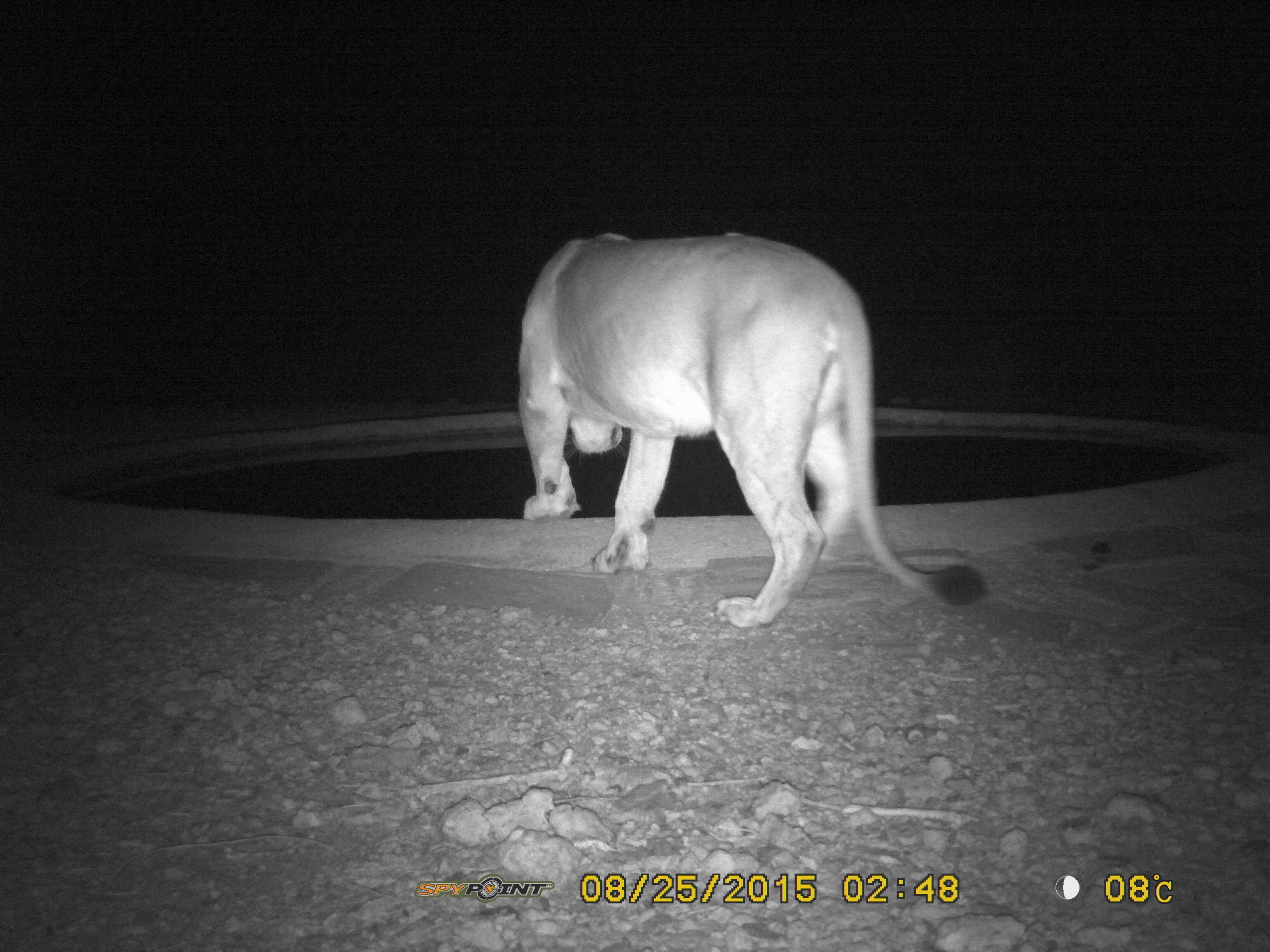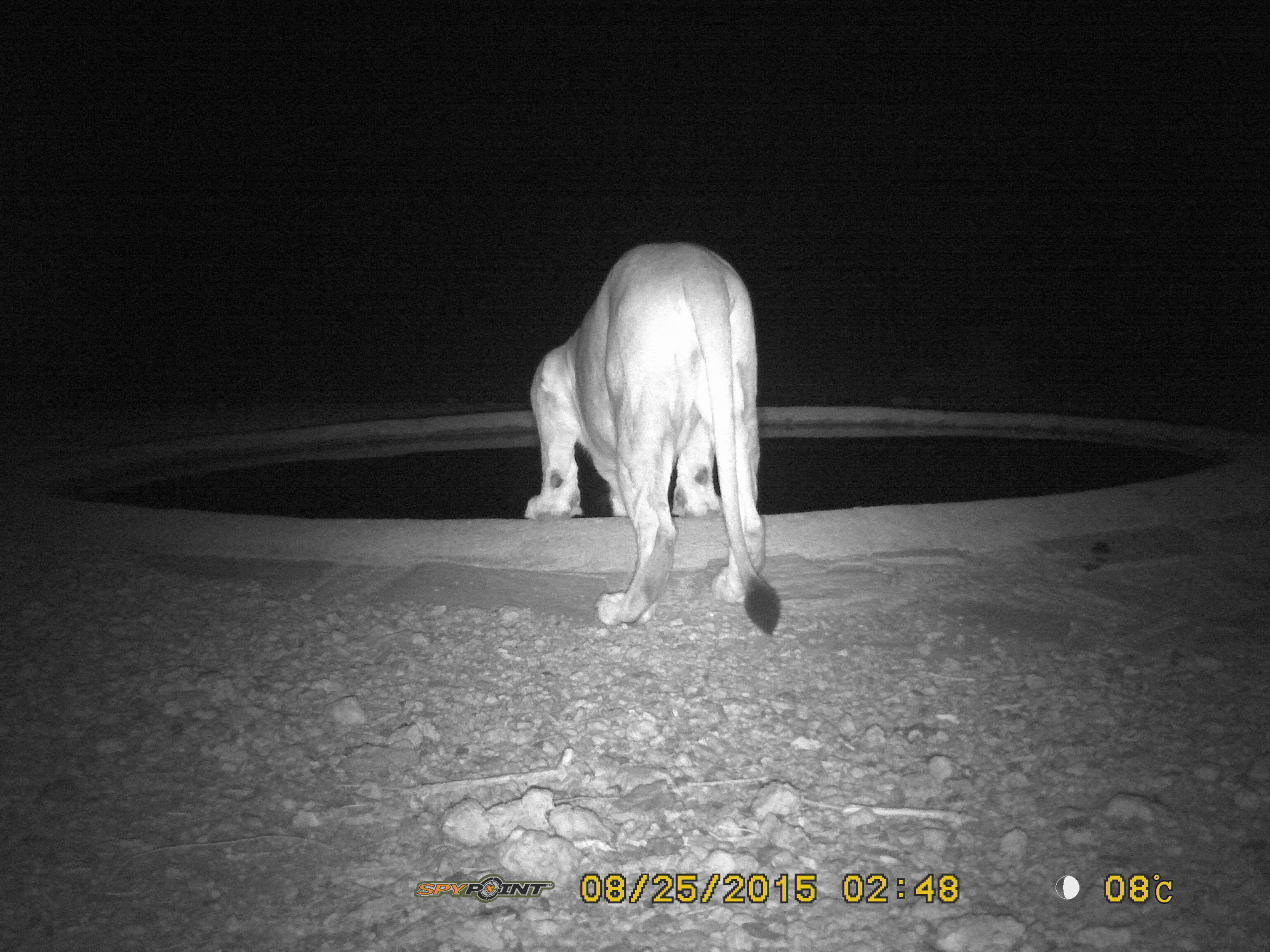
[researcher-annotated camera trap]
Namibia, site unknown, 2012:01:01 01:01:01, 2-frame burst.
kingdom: Animalia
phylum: Chordata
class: Mammalia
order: Carnivora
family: Felidae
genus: Panthera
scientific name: Panthera leo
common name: lion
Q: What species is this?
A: Panthera leo (lion).